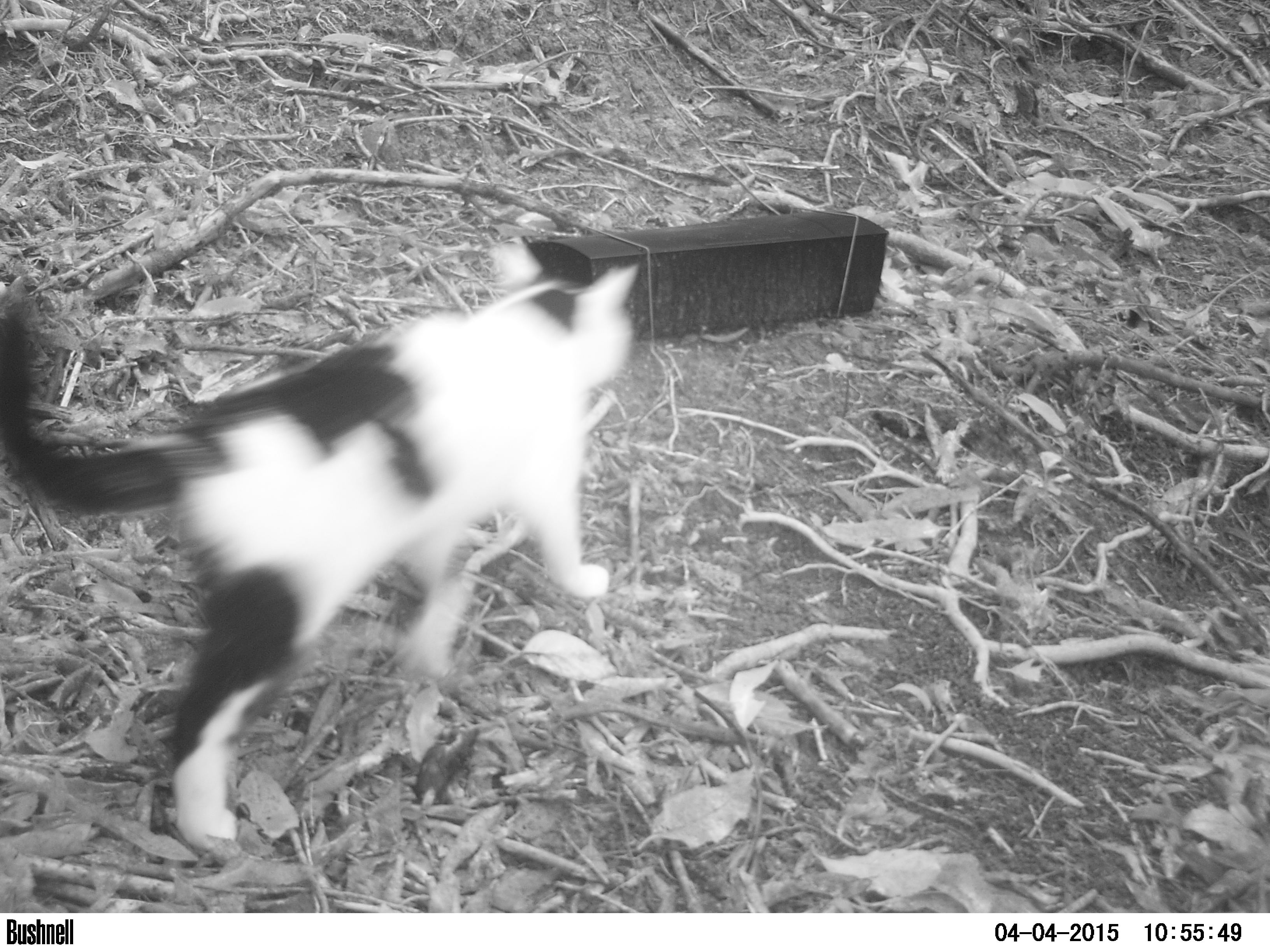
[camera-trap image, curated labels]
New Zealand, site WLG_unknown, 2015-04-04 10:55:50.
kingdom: Animalia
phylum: Chordata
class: Mammalia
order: Carnivora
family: Felidae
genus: Felis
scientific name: Felis catus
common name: domestic cat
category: cat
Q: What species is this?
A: Cat (domestic cat) (Felis catus).